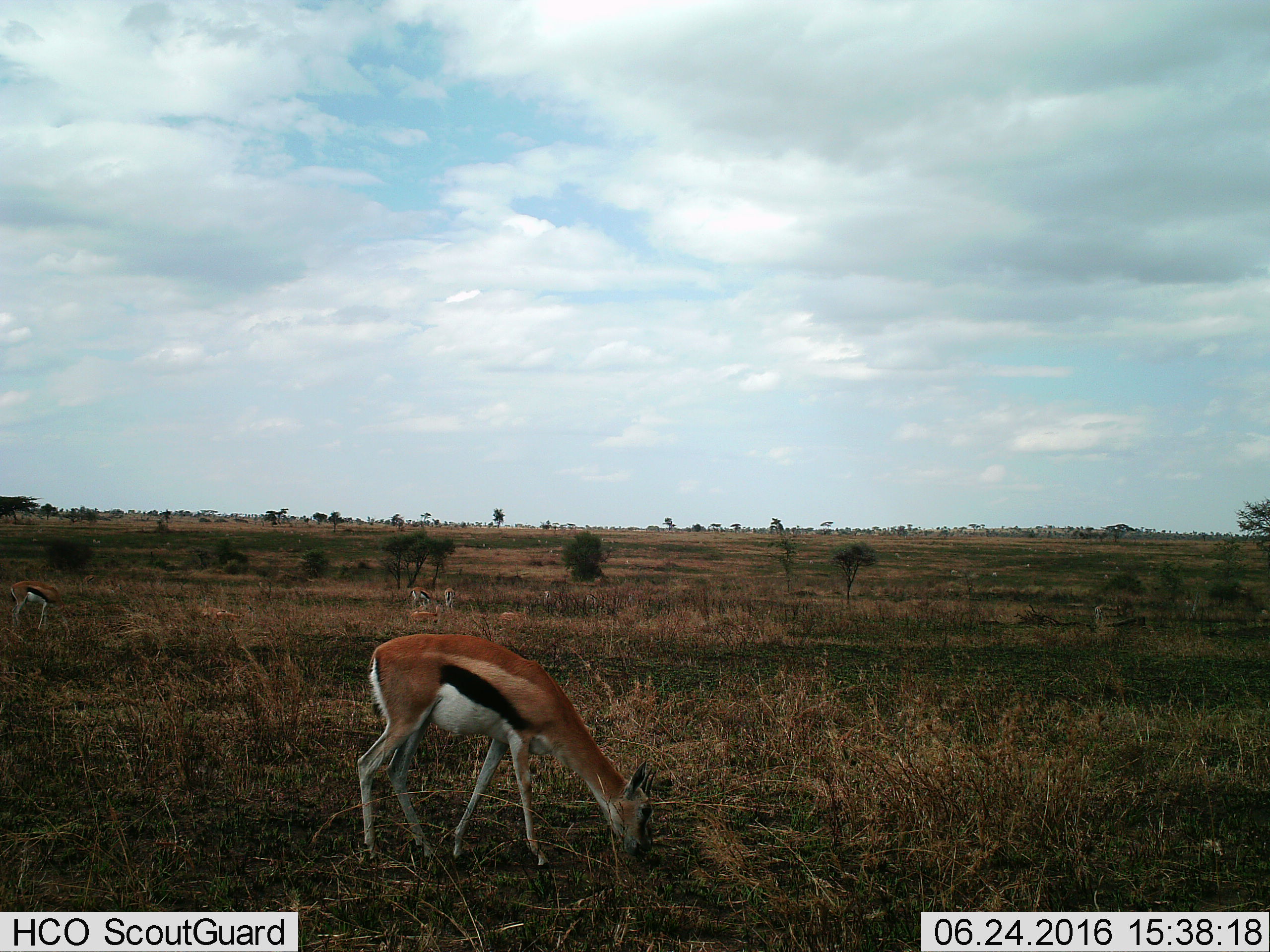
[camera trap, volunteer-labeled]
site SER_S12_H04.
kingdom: Animalia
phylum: Chordata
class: Mammalia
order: Artiodactyla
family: Bovidae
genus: Eudorcas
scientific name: Eudorcas thomsonii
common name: thomson's gazelle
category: gazellethomsons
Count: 7.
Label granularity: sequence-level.